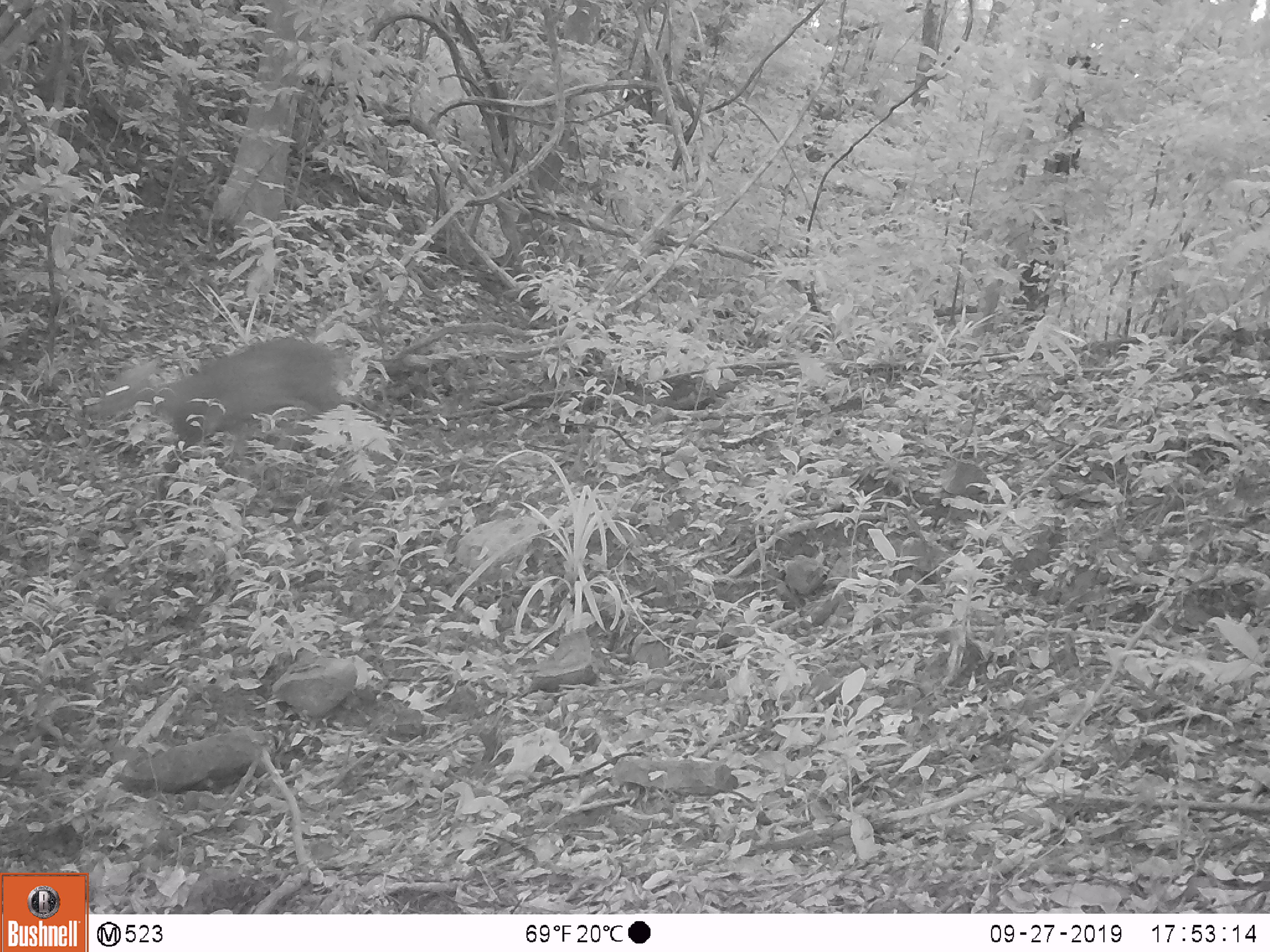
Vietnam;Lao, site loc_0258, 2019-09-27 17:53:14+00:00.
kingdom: Animalia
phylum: Chordata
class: Mammalia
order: Artiodactyla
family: Cervidae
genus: Muntiacus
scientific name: Muntiacus rooseveltorum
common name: roosevelt's muntjac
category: roosevelts muntjac group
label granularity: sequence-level